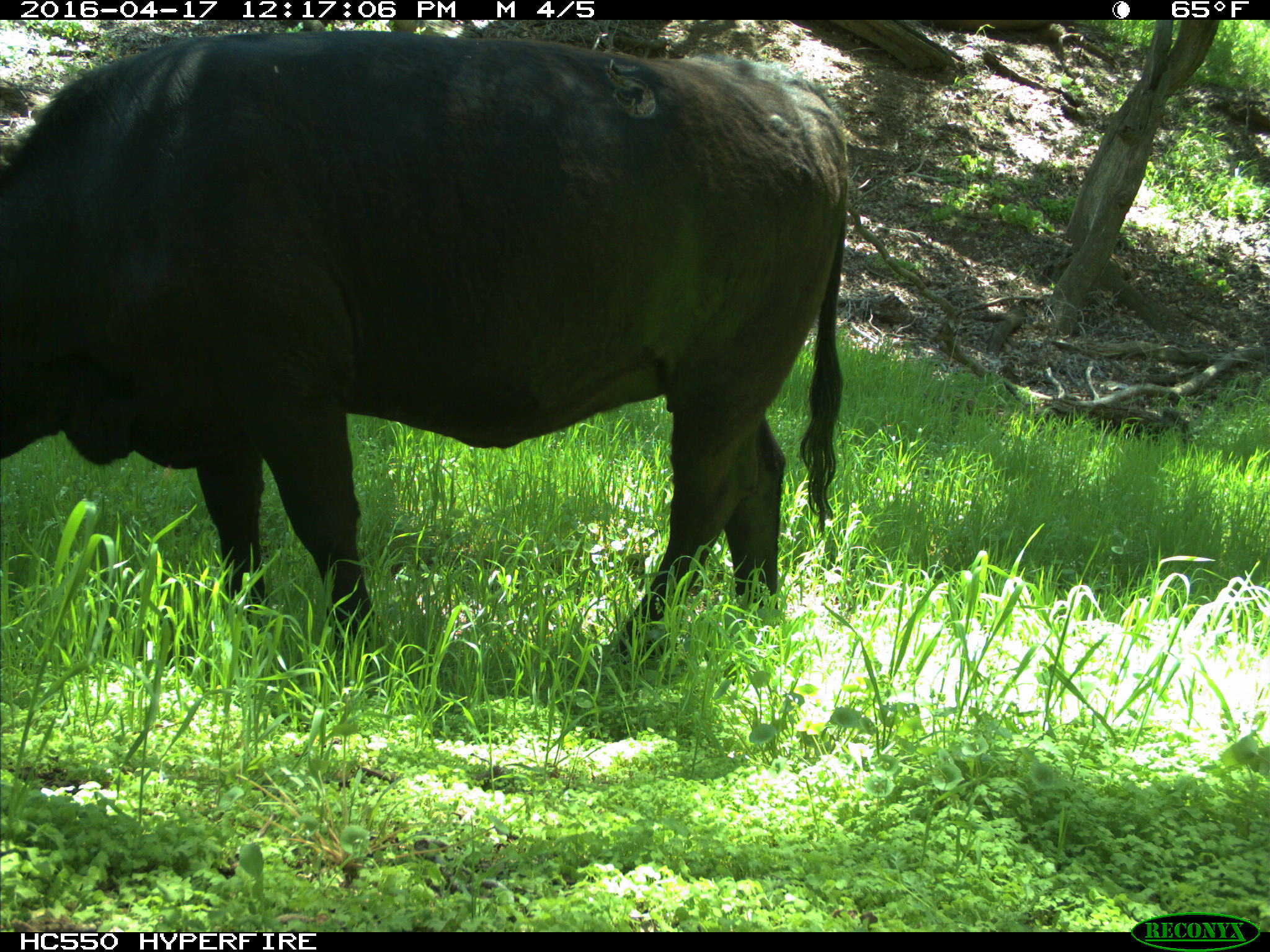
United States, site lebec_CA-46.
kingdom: Animalia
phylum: Chordata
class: Mammalia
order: Artiodactyla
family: Bovidae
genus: Bos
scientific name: Bos taurus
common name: domestic cow